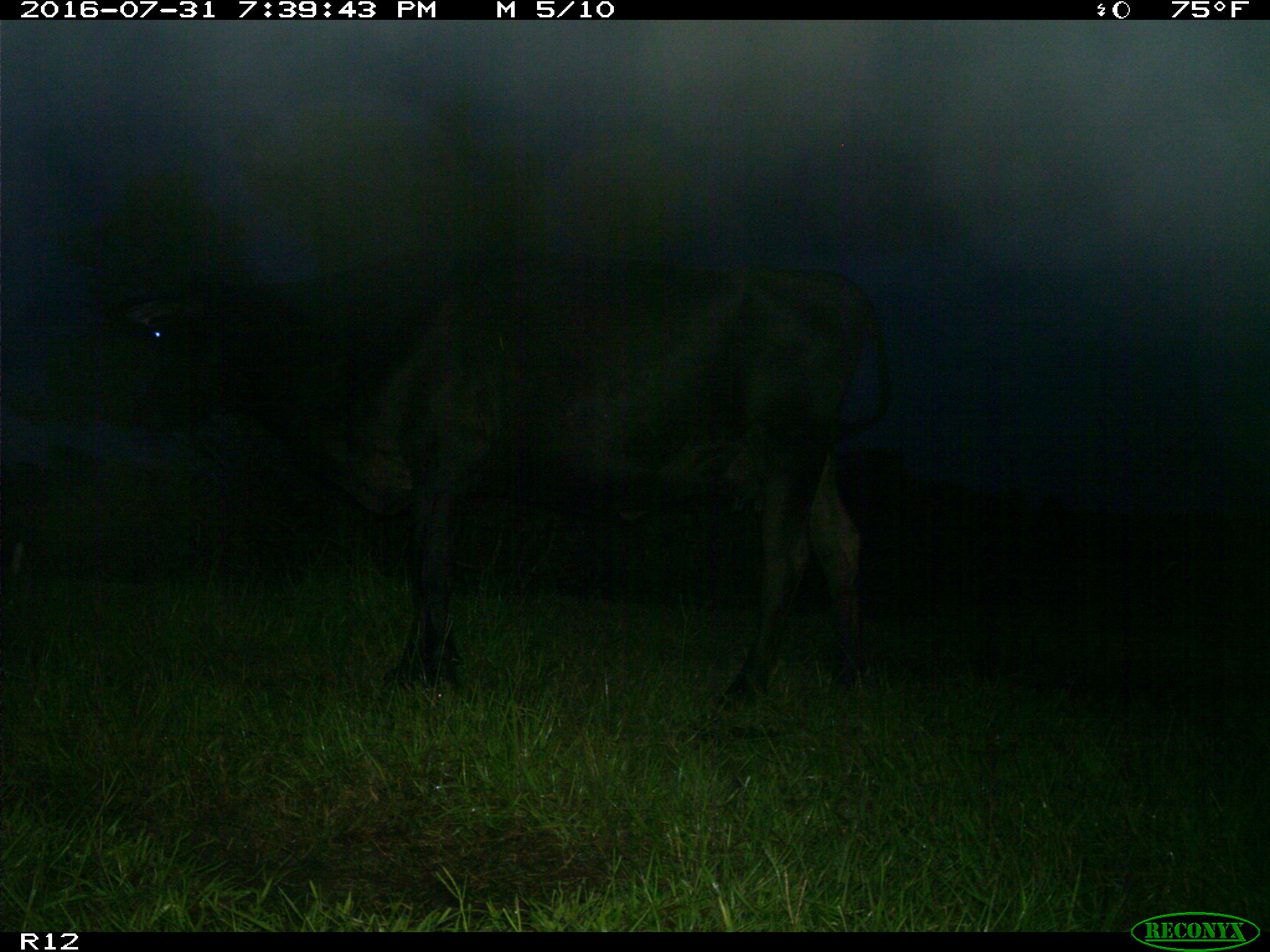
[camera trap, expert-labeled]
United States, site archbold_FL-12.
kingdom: Animalia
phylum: Chordata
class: Mammalia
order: Artiodactyla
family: Bovidae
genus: Bos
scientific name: Bos taurus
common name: domestic cow